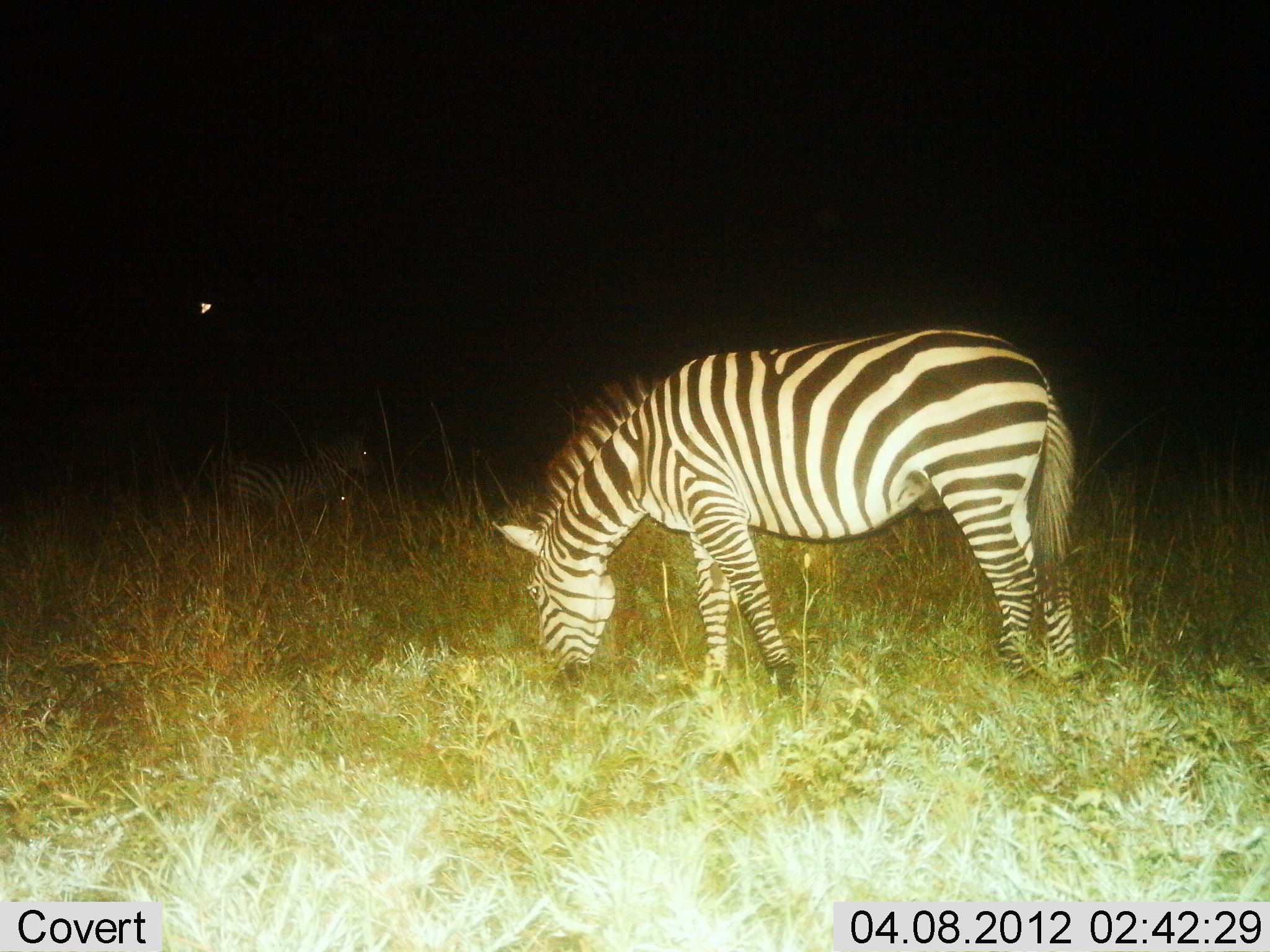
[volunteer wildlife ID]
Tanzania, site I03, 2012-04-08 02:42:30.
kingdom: Animalia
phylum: Chordata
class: Mammalia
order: Perissodactyla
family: Equidae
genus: Equus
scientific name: Equus quagga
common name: plains zebra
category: zebra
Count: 1.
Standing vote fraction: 37%.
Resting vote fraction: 11%.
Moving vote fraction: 0%.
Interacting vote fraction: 0%.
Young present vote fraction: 0%.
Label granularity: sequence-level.